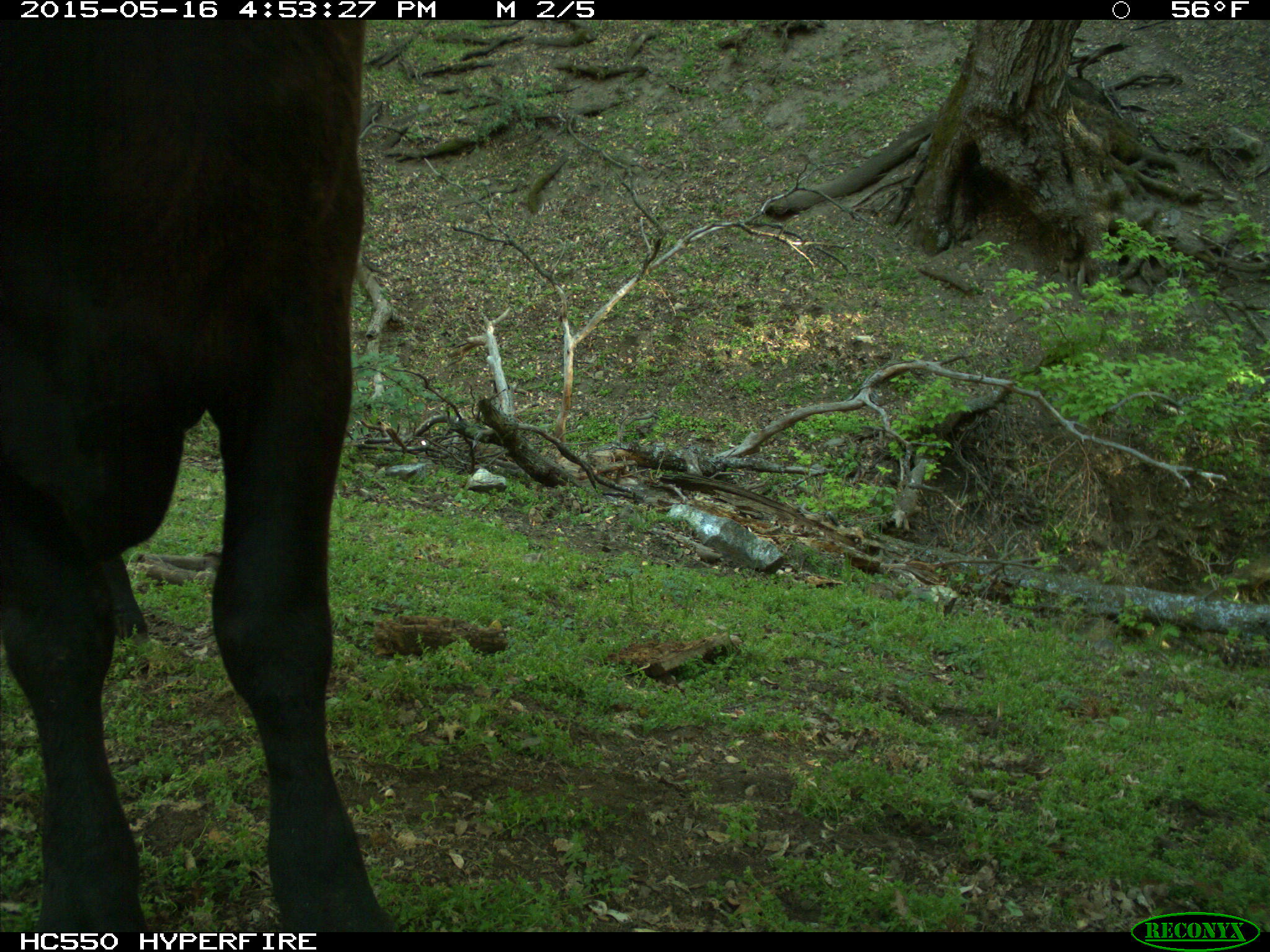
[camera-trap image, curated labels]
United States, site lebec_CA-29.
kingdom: Animalia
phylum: Chordata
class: Mammalia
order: Artiodactyla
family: Bovidae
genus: Bos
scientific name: Bos taurus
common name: domestic cow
Bos taurus (domestic cow).